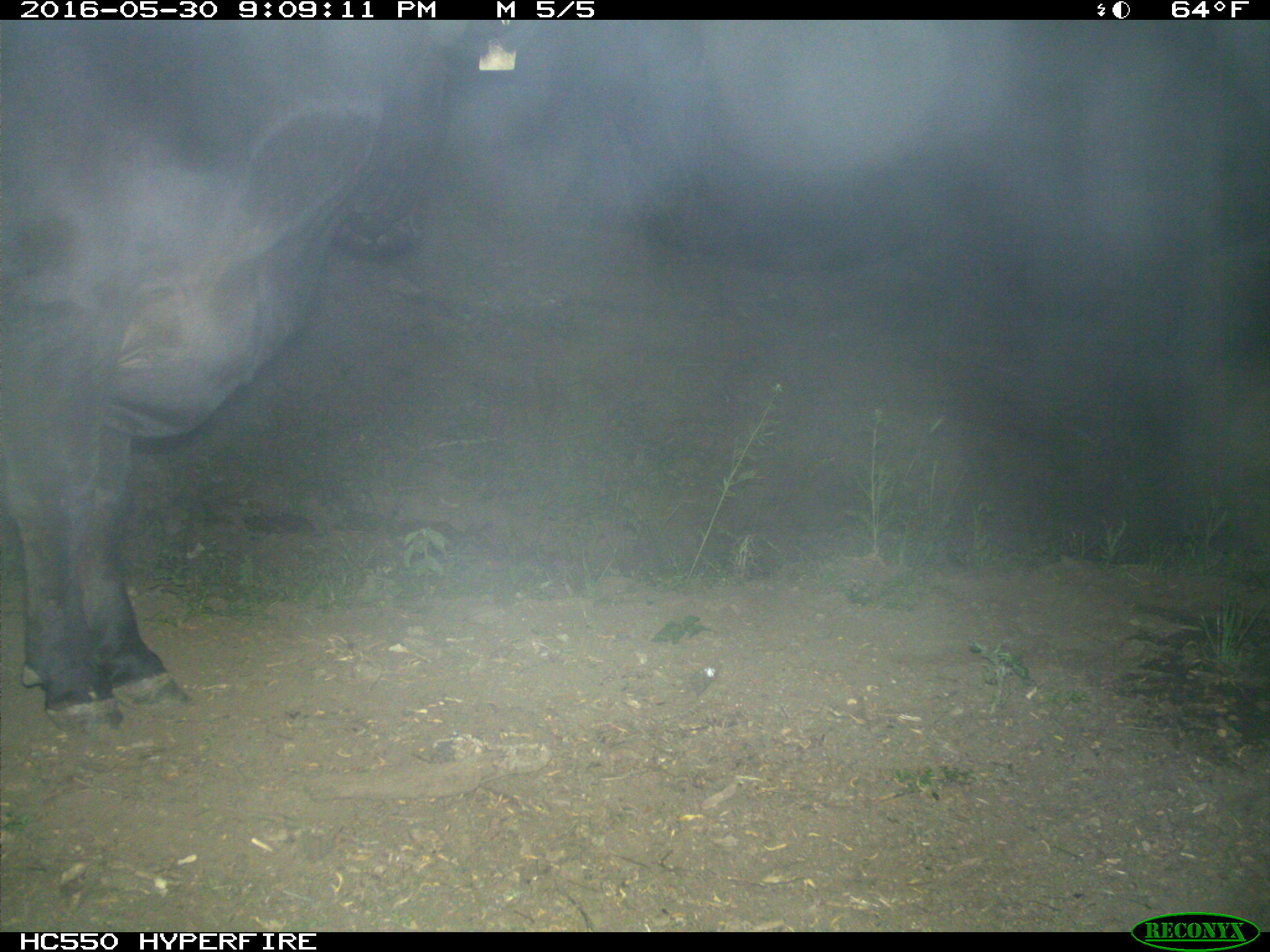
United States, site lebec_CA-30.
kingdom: Animalia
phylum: Chordata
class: Mammalia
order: Artiodactyla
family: Bovidae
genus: Bos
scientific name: Bos taurus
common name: domestic cow